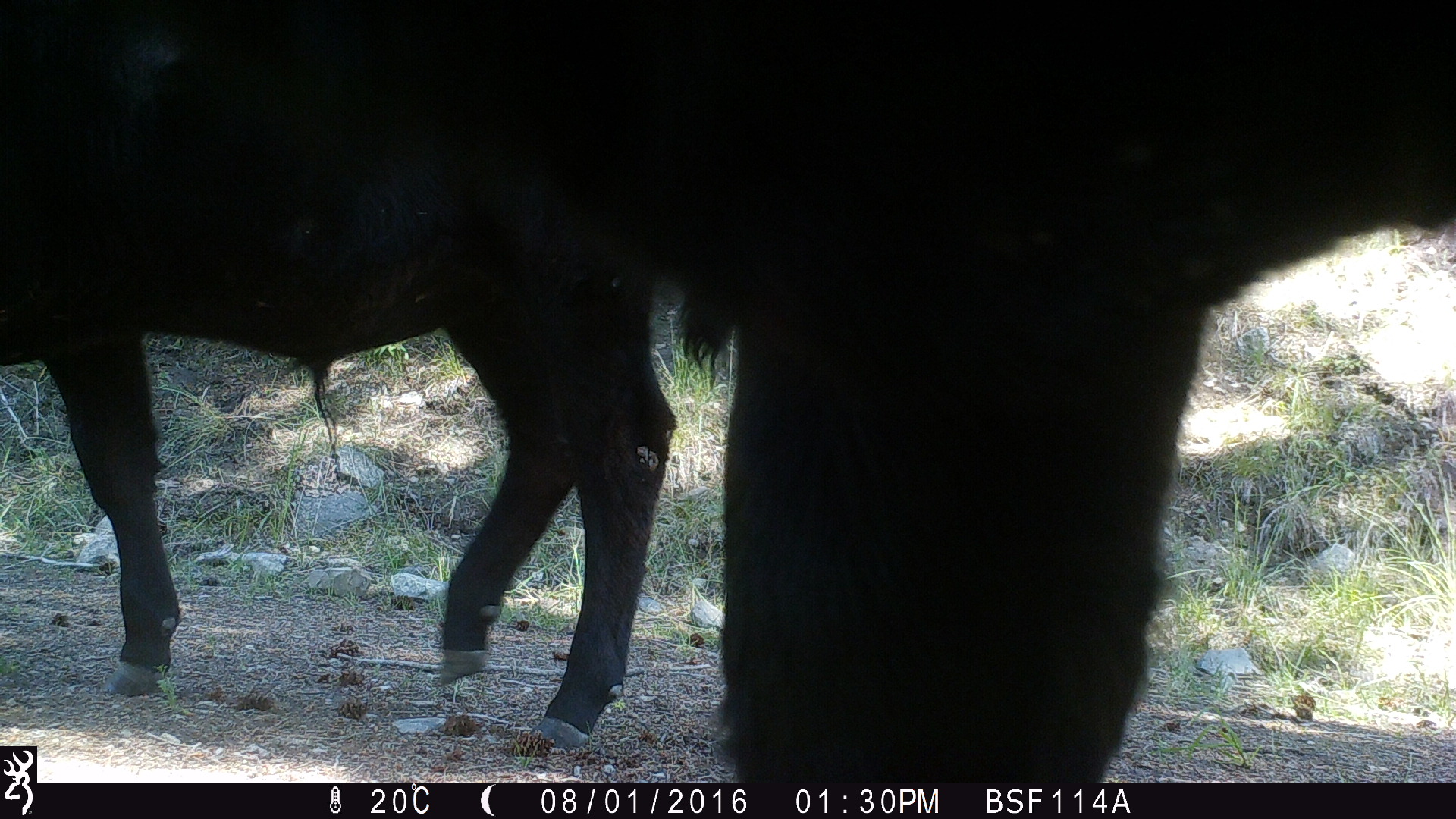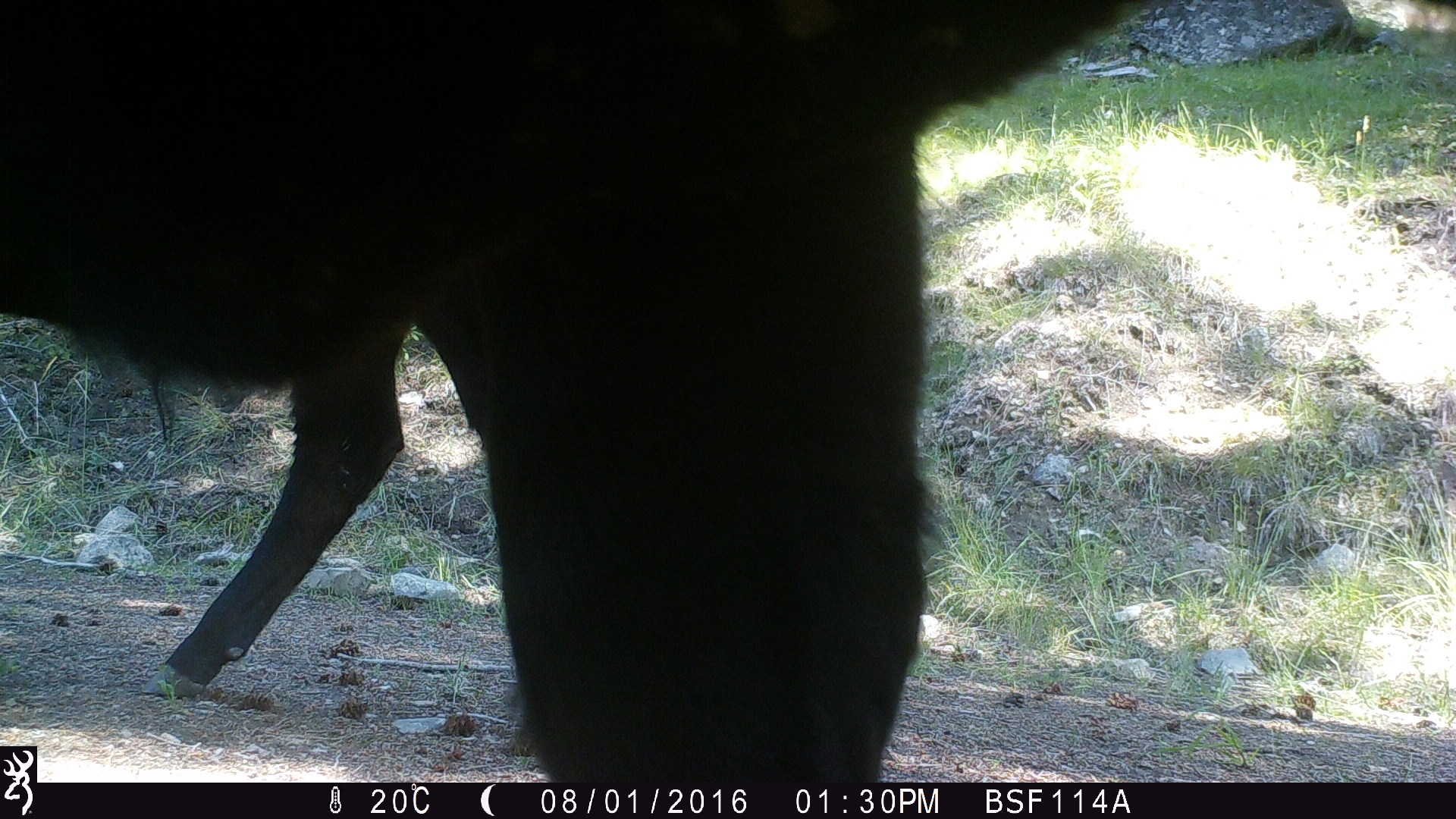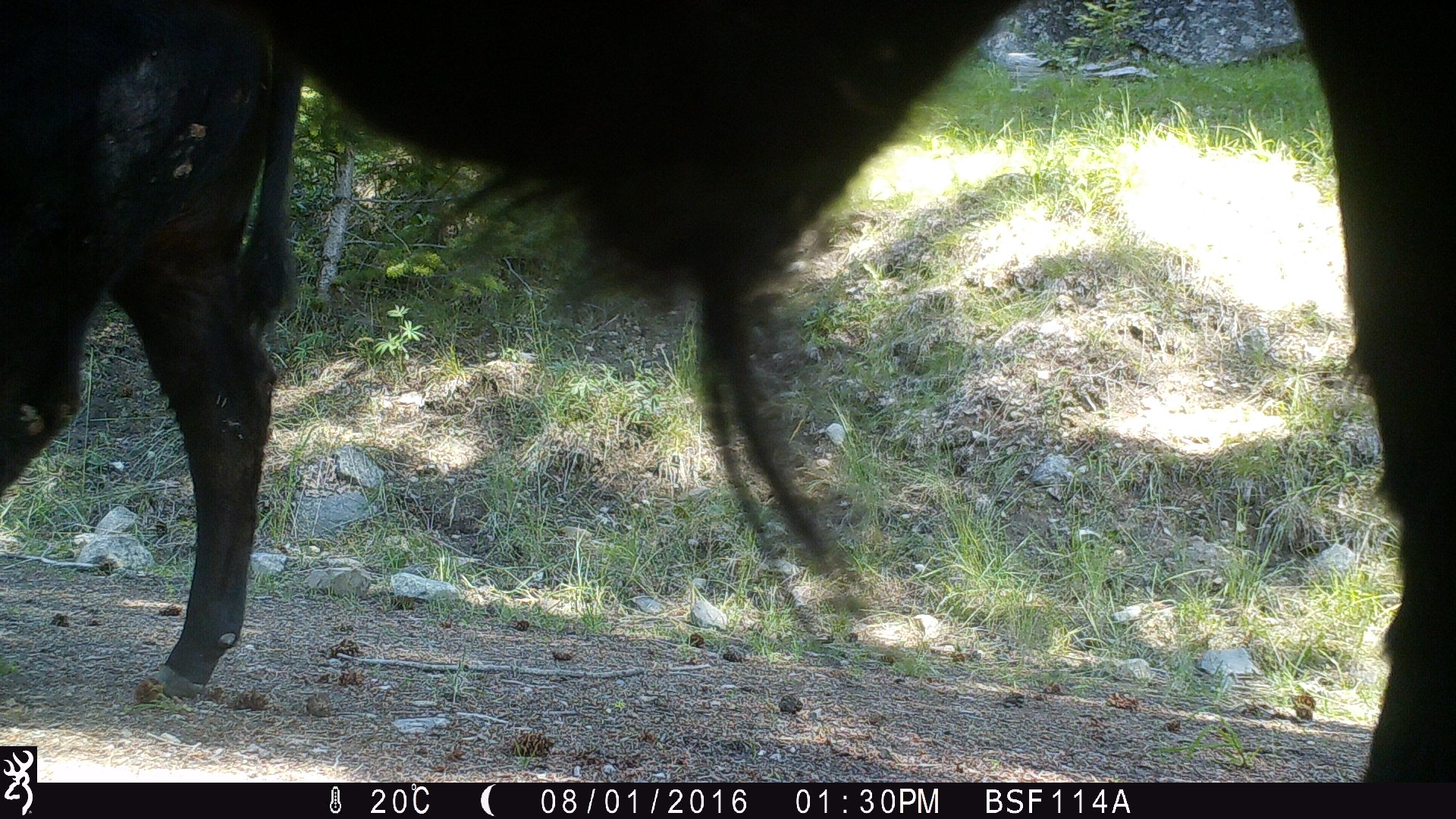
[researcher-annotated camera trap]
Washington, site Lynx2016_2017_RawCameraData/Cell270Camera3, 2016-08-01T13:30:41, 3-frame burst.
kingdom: Animalia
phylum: Chordata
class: Mammalia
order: Artiodactyla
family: Bovidae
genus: Bos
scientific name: Bos taurus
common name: domestic cattle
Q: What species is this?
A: Domestic cattle (Bos taurus).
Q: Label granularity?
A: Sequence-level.